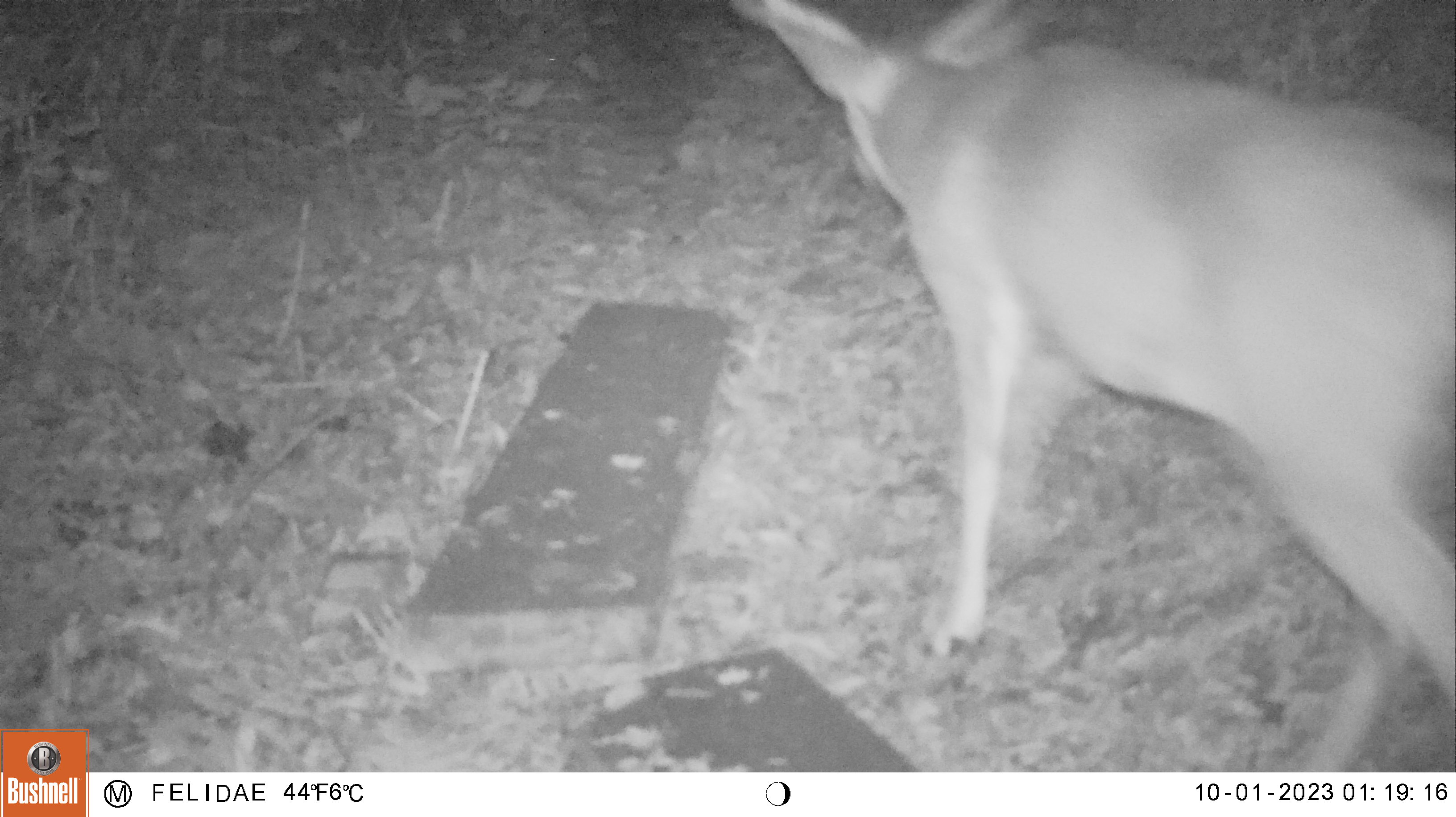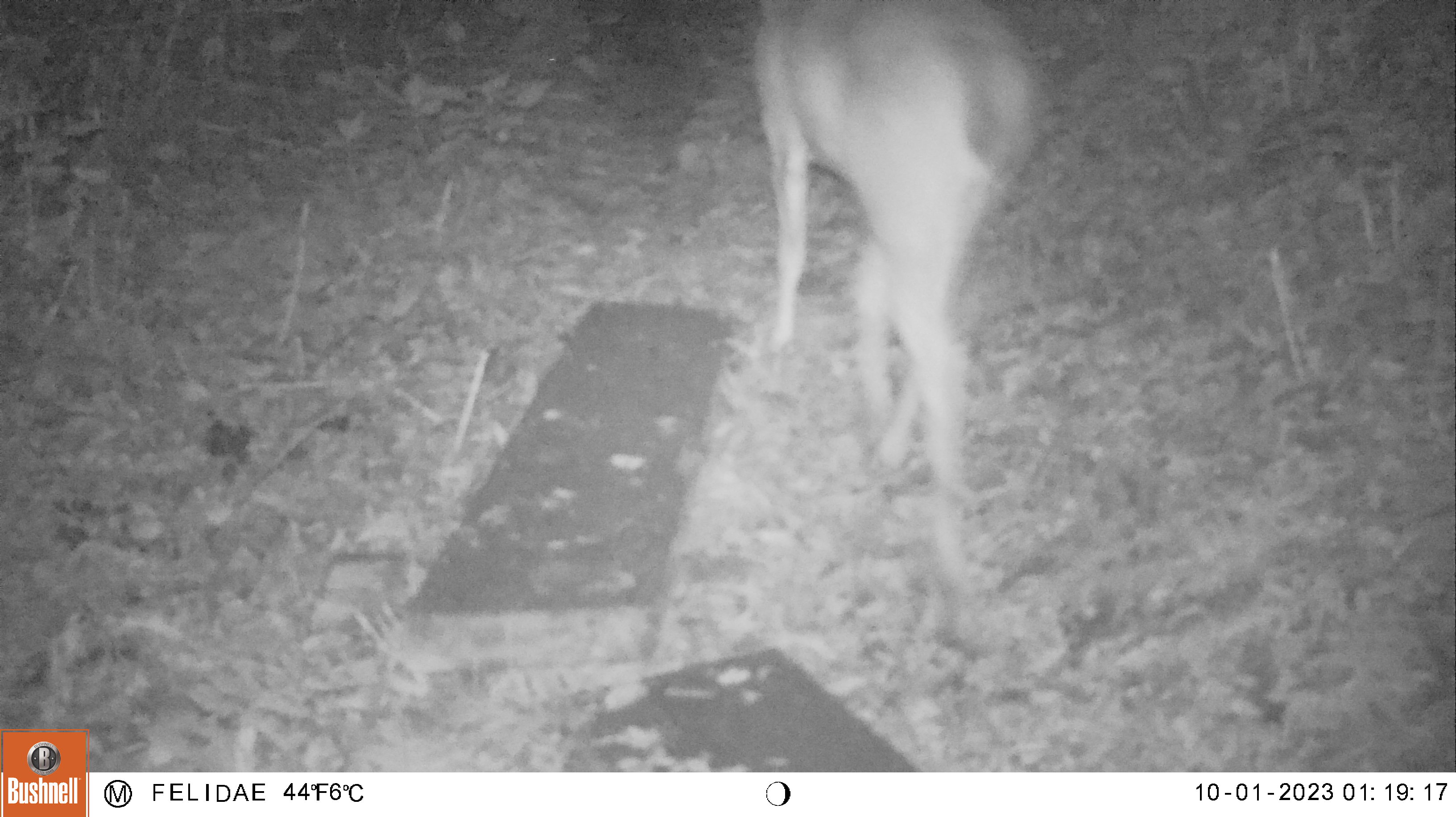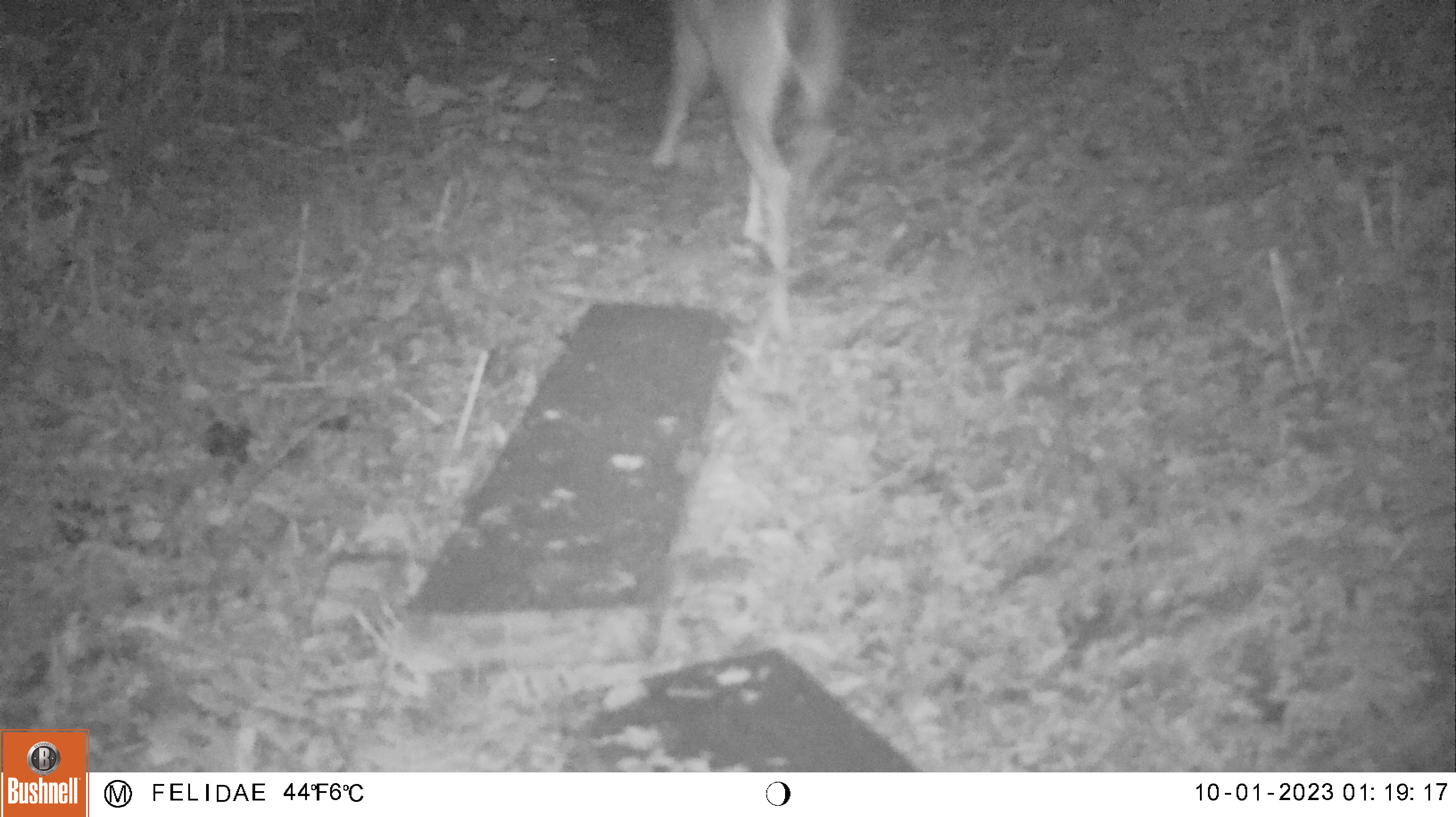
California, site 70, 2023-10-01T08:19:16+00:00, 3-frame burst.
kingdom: Animalia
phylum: Chordata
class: Mammalia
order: Artiodactyla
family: Cervidae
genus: Odocoileus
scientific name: Odocoileus hemionus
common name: mule deer